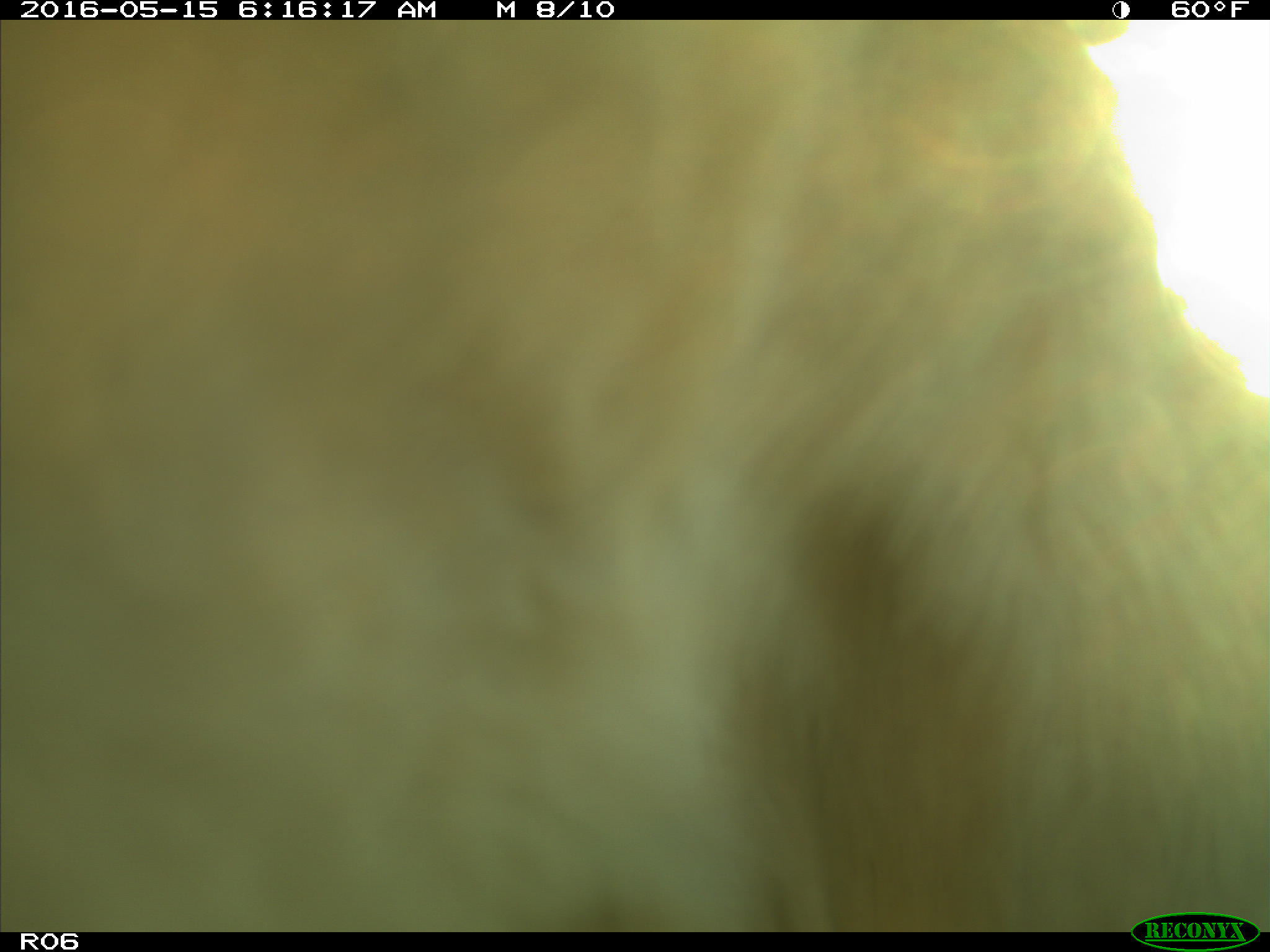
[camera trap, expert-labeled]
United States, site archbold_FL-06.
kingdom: Animalia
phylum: Chordata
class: Mammalia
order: Artiodactyla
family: Bovidae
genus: Bos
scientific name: Bos taurus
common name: domestic cow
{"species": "Bos taurus (domestic cow)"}